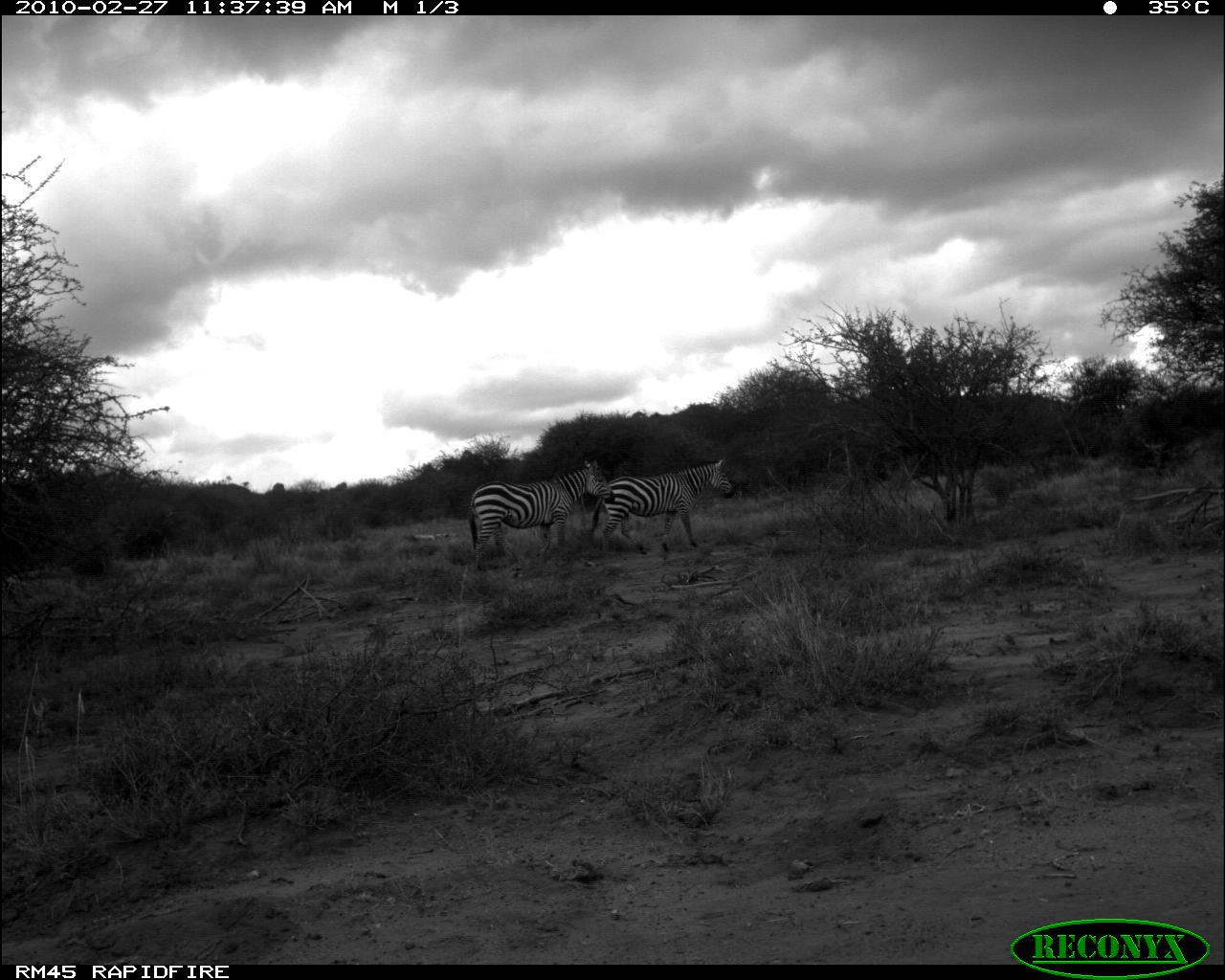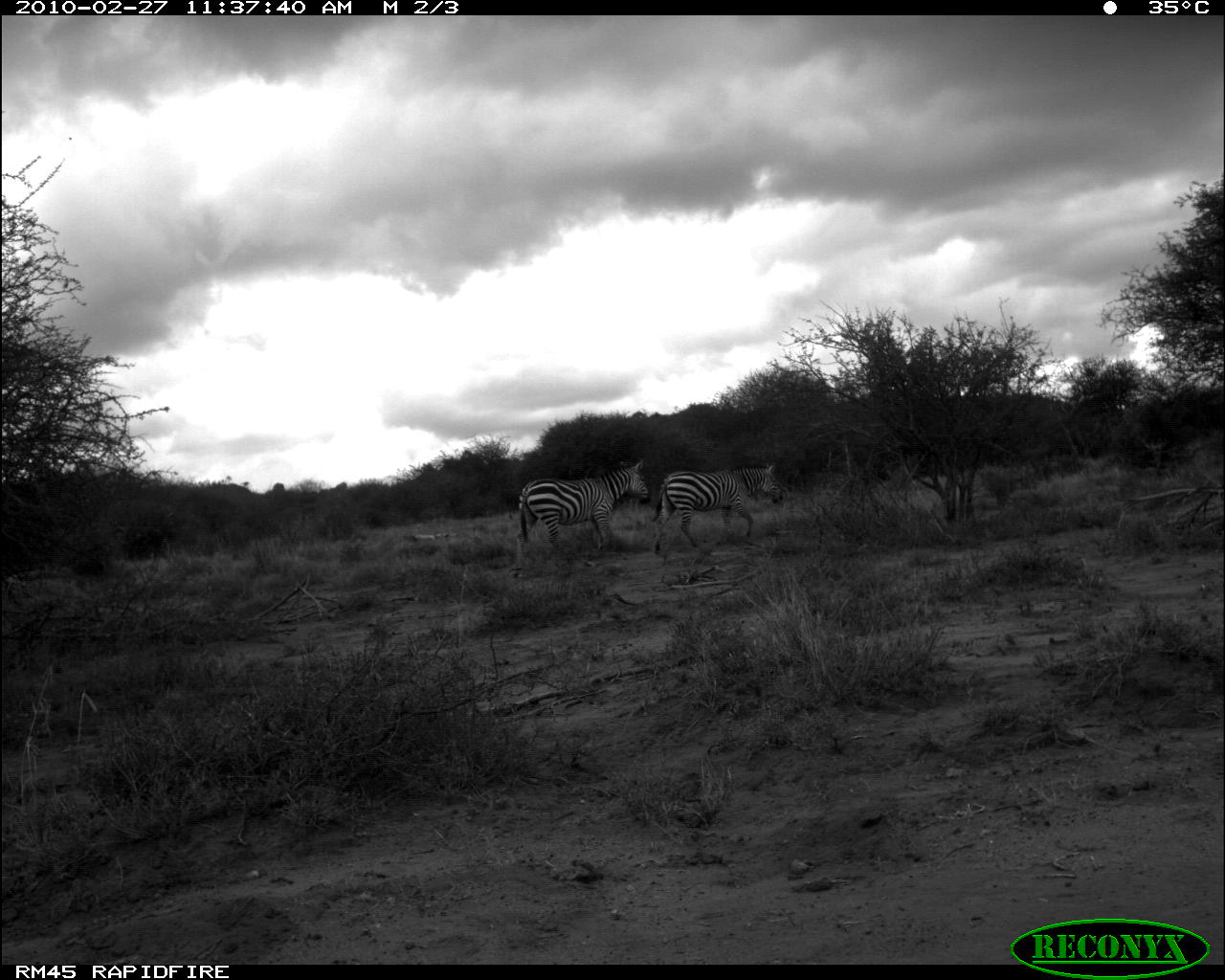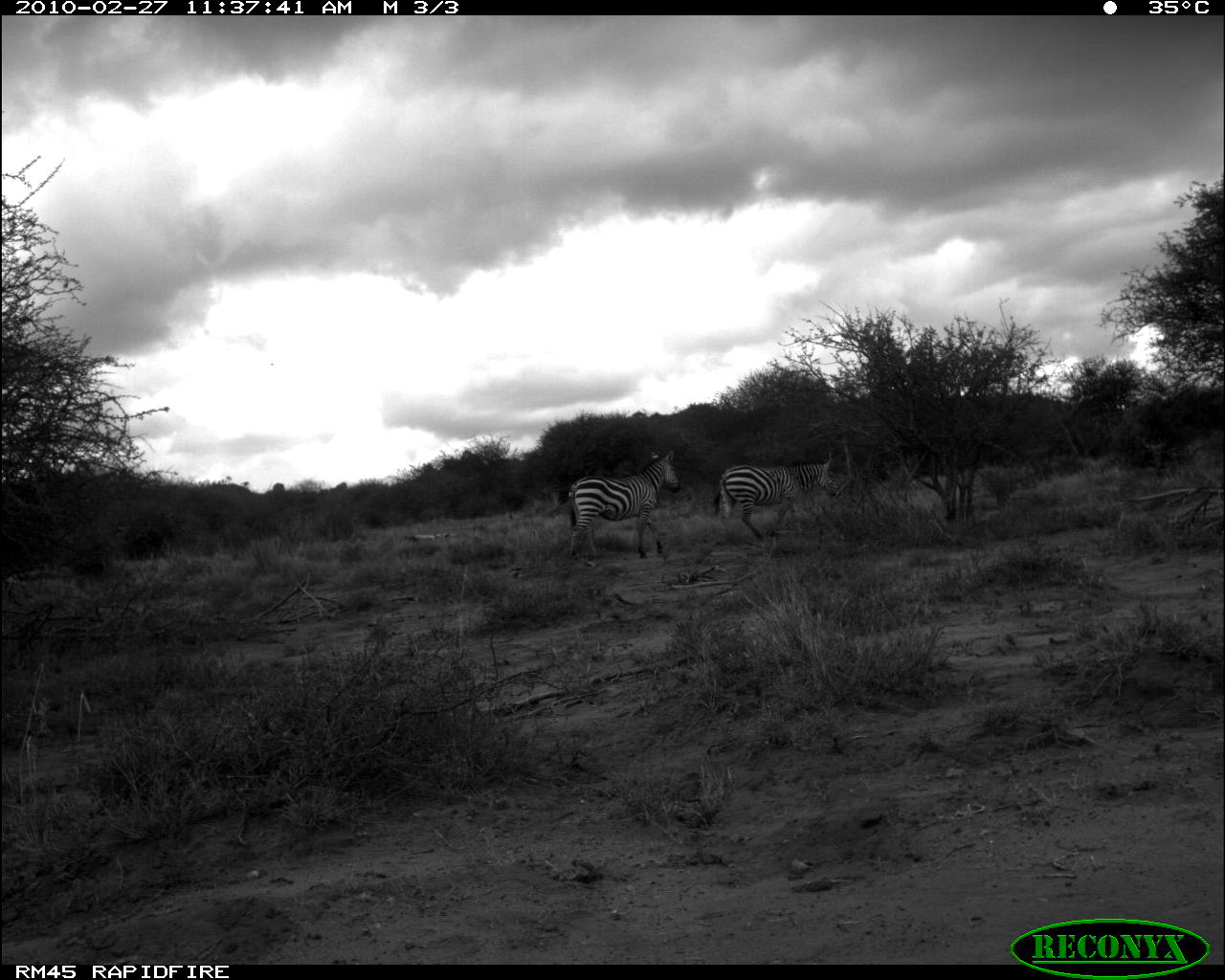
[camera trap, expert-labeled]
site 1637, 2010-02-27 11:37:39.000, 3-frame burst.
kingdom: Animalia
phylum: Chordata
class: Mammalia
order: Perissodactyla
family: Equidae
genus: Equus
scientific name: Equus quagga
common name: plains zebra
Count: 2.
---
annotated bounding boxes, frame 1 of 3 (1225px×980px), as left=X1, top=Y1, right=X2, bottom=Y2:
equus quagga: left=468, top=459, right=616, bottom=574; left=588, top=457, right=736, bottom=559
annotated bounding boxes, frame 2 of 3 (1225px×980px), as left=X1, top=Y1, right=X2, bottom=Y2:
equus quagga: left=517, top=460, right=650, bottom=557; left=650, top=462, right=782, bottom=555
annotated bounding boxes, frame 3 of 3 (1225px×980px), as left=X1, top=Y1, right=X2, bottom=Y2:
equus quagga: left=567, top=448, right=683, bottom=565; left=712, top=456, right=842, bottom=544